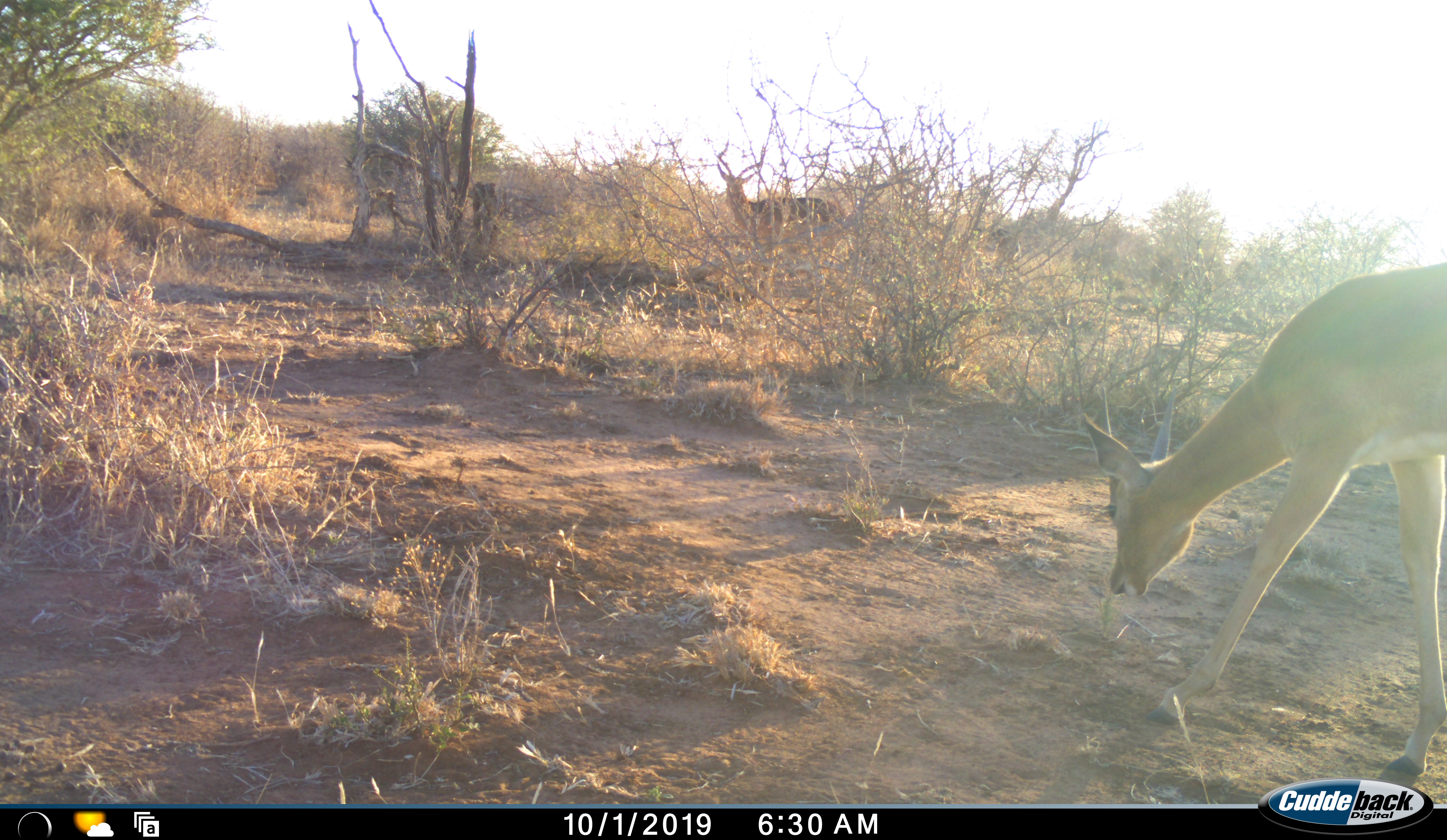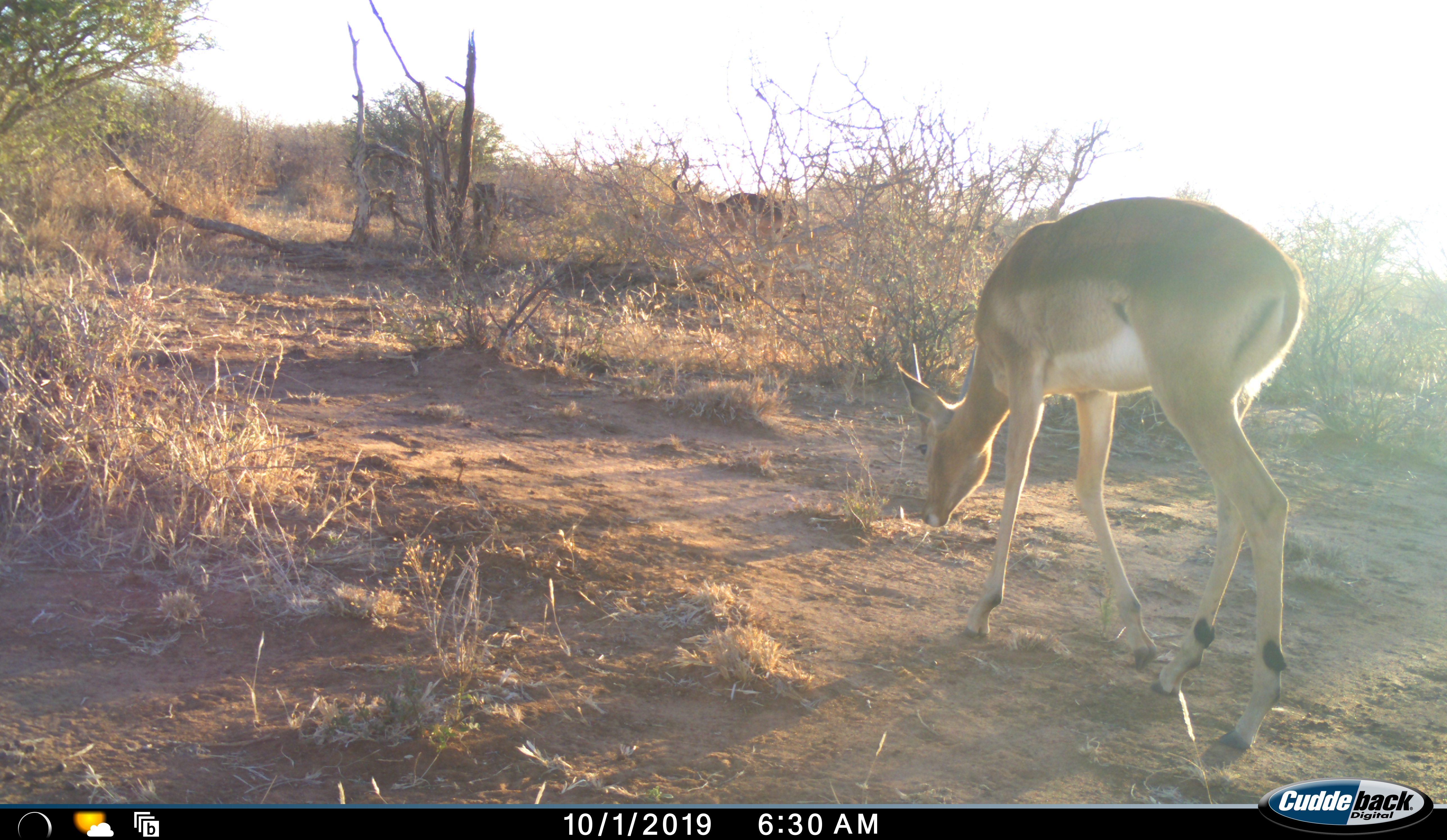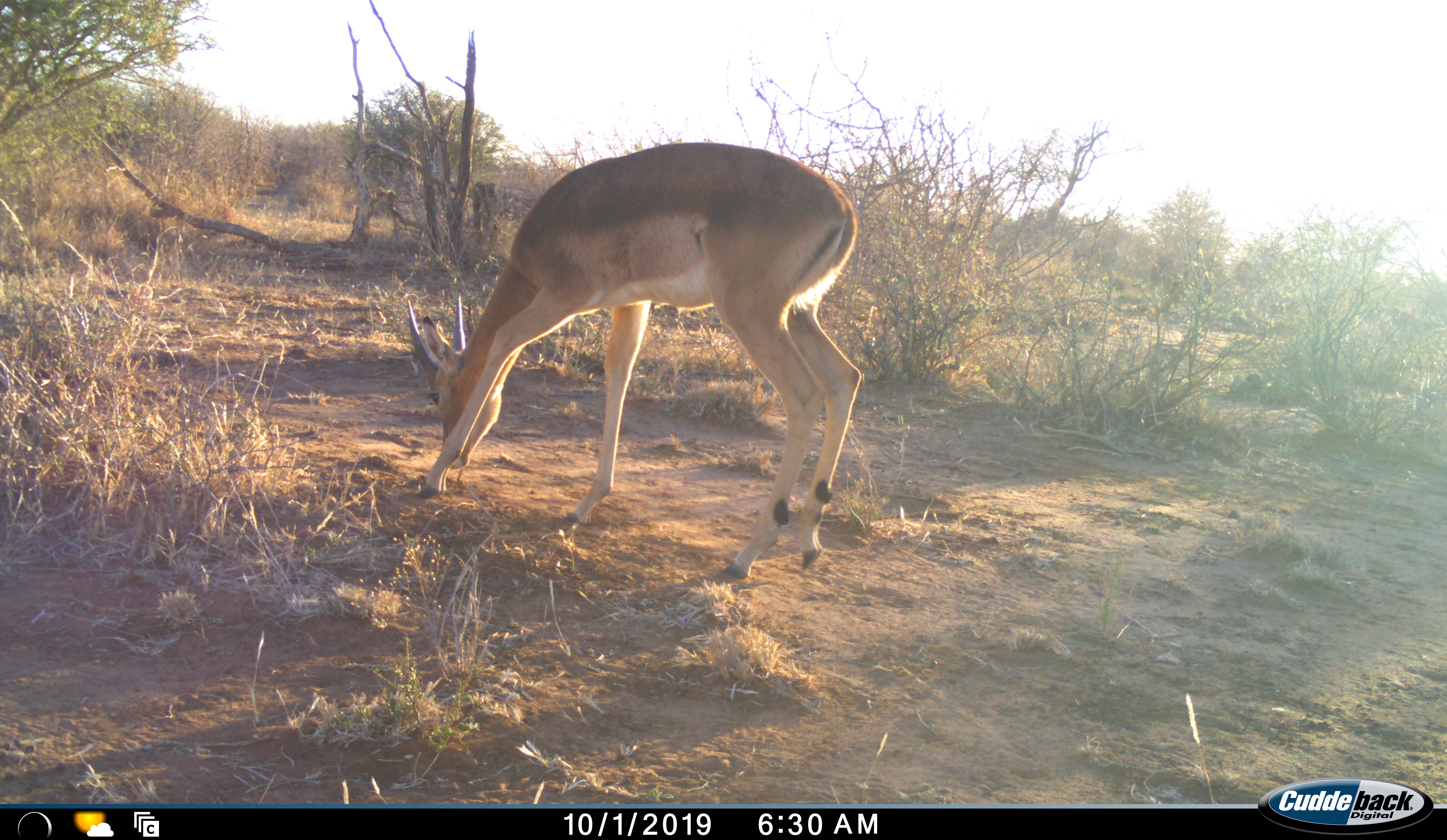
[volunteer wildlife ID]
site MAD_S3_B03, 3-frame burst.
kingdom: Animalia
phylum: Chordata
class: Mammalia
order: Artiodactyla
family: Bovidae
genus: Aepyceros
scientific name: Aepyceros melampus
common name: impala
Impala (Aepyceros melampus), count 1. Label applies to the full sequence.